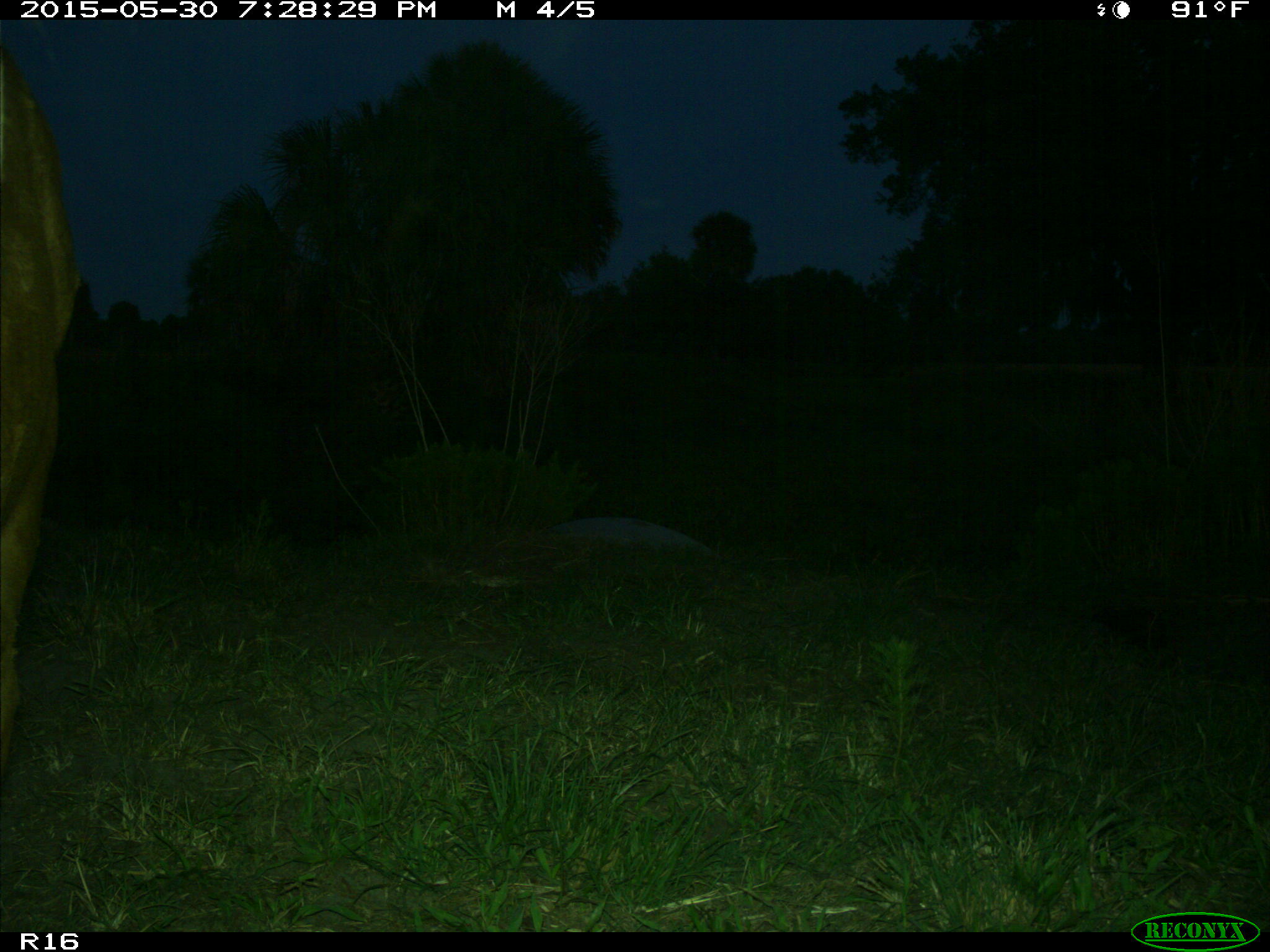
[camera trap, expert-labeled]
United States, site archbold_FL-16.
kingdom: Animalia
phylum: Chordata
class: Mammalia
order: Artiodactyla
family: Bovidae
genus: Bos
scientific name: Bos taurus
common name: domestic cow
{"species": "Bos taurus (domestic cow)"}